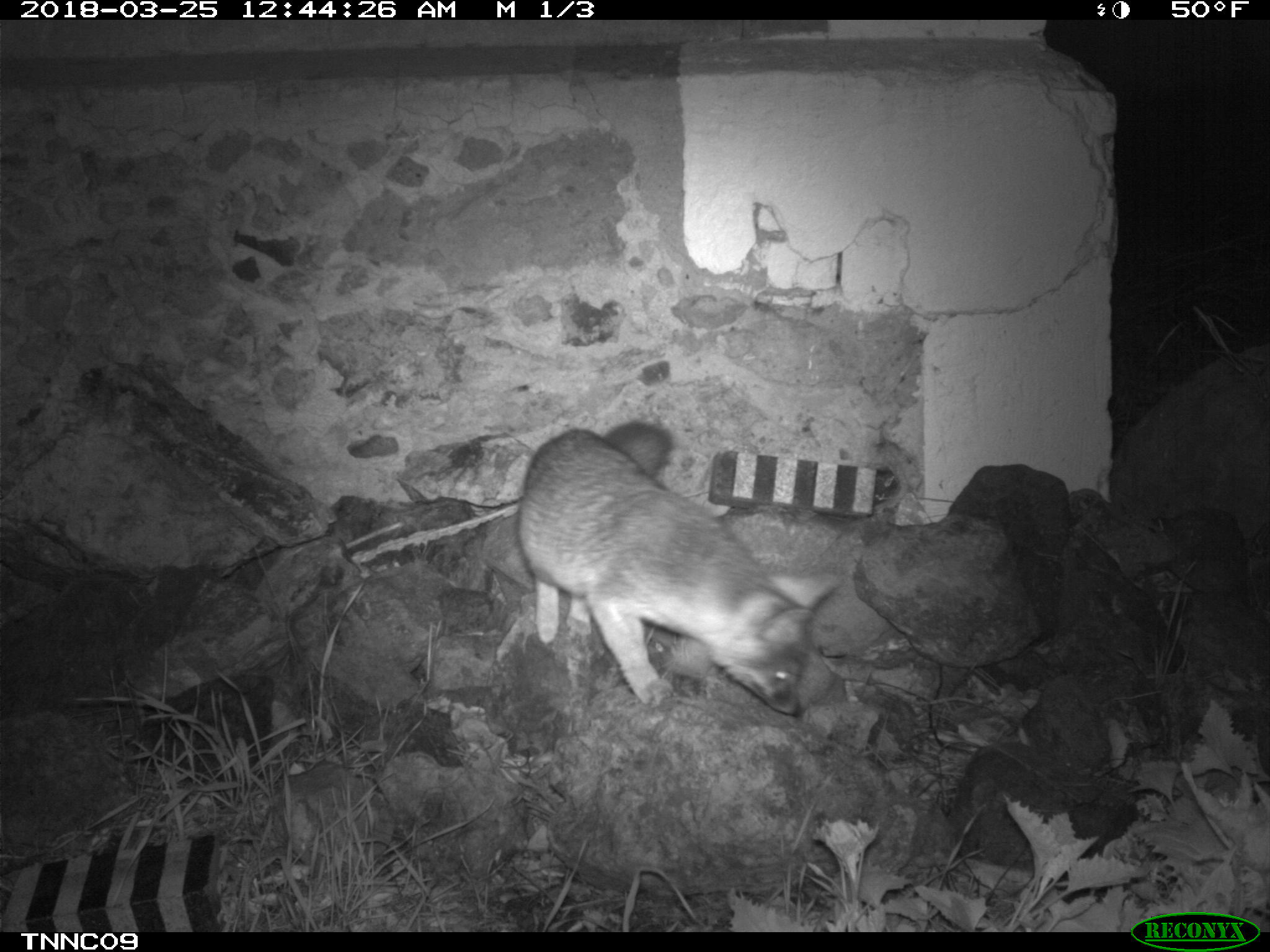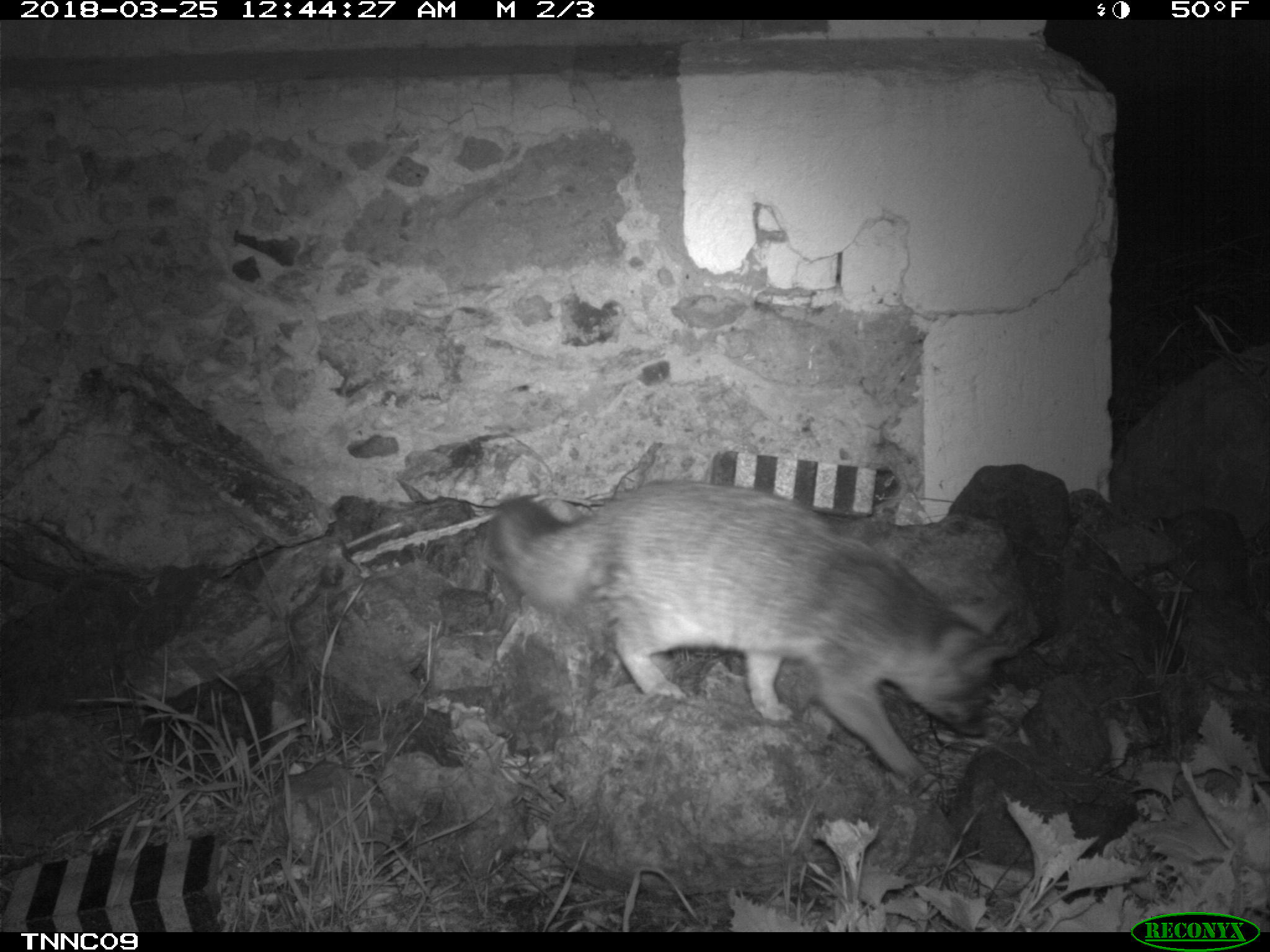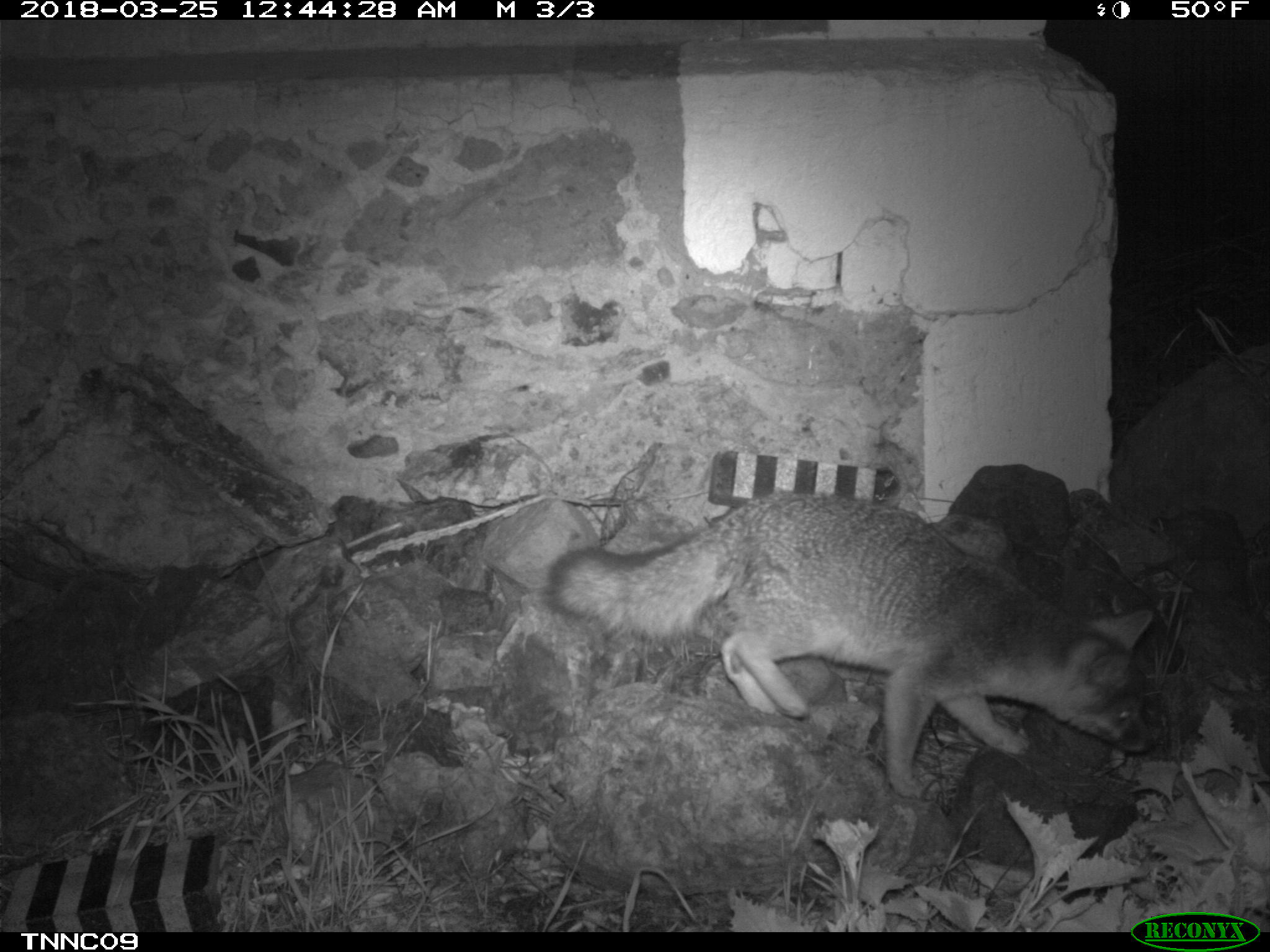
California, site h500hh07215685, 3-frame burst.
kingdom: Animalia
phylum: Chordata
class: Mammalia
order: Carnivora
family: Canidae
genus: Urocyon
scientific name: Urocyon littoralis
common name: island fox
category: fox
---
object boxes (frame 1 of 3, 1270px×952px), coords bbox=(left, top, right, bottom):
fox: bbox=(514, 417, 840, 716)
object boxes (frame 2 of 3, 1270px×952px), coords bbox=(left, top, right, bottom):
fox: bbox=(492, 480, 1012, 790)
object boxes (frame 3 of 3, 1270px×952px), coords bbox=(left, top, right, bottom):
fox: bbox=(539, 491, 1157, 801)